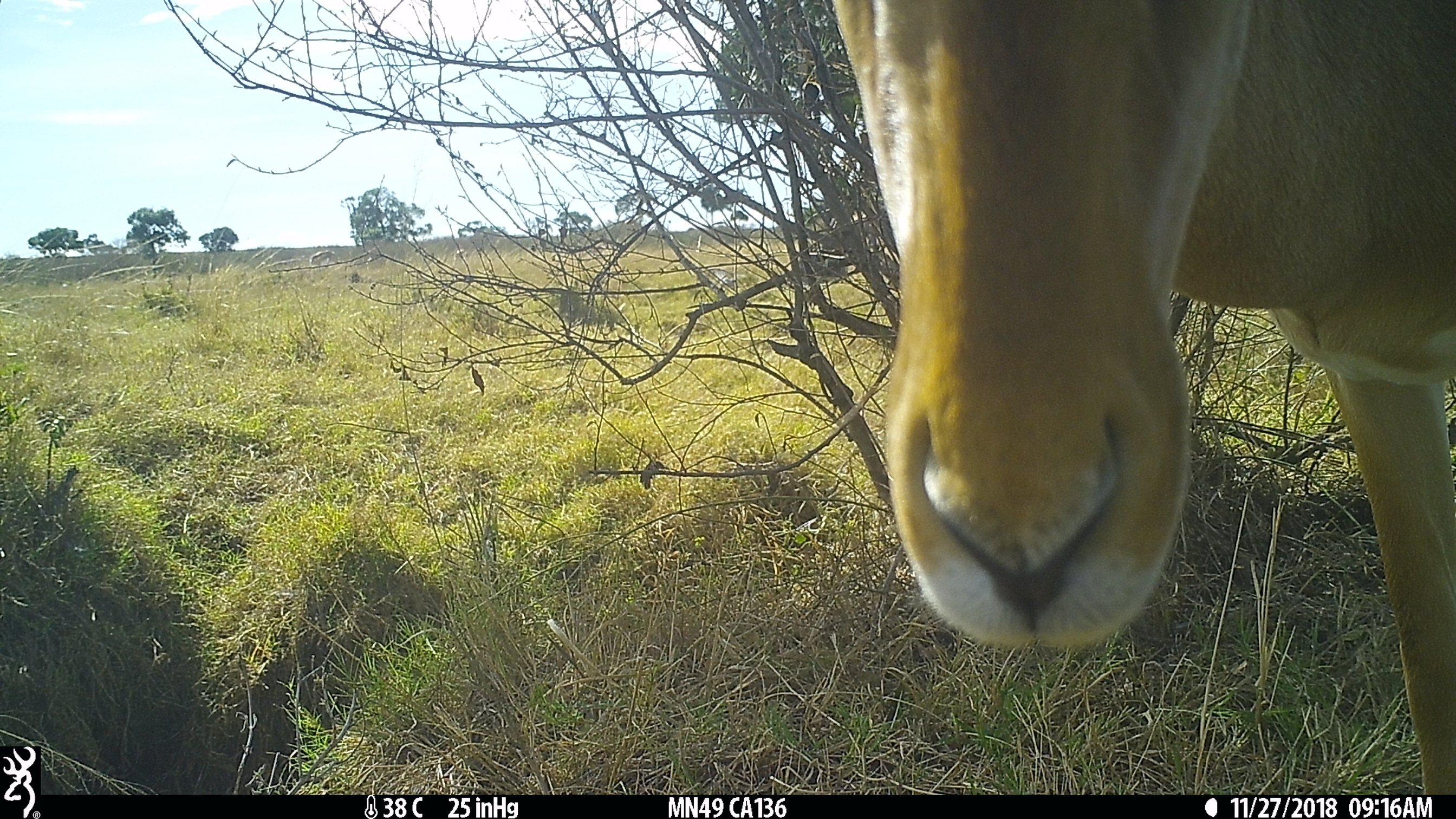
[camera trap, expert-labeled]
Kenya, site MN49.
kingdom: Animalia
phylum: Chordata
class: Mammalia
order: Artiodactyla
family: Bovidae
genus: Damaliscus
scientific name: Damaliscus lunatus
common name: topi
Topi (Damaliscus lunatus).